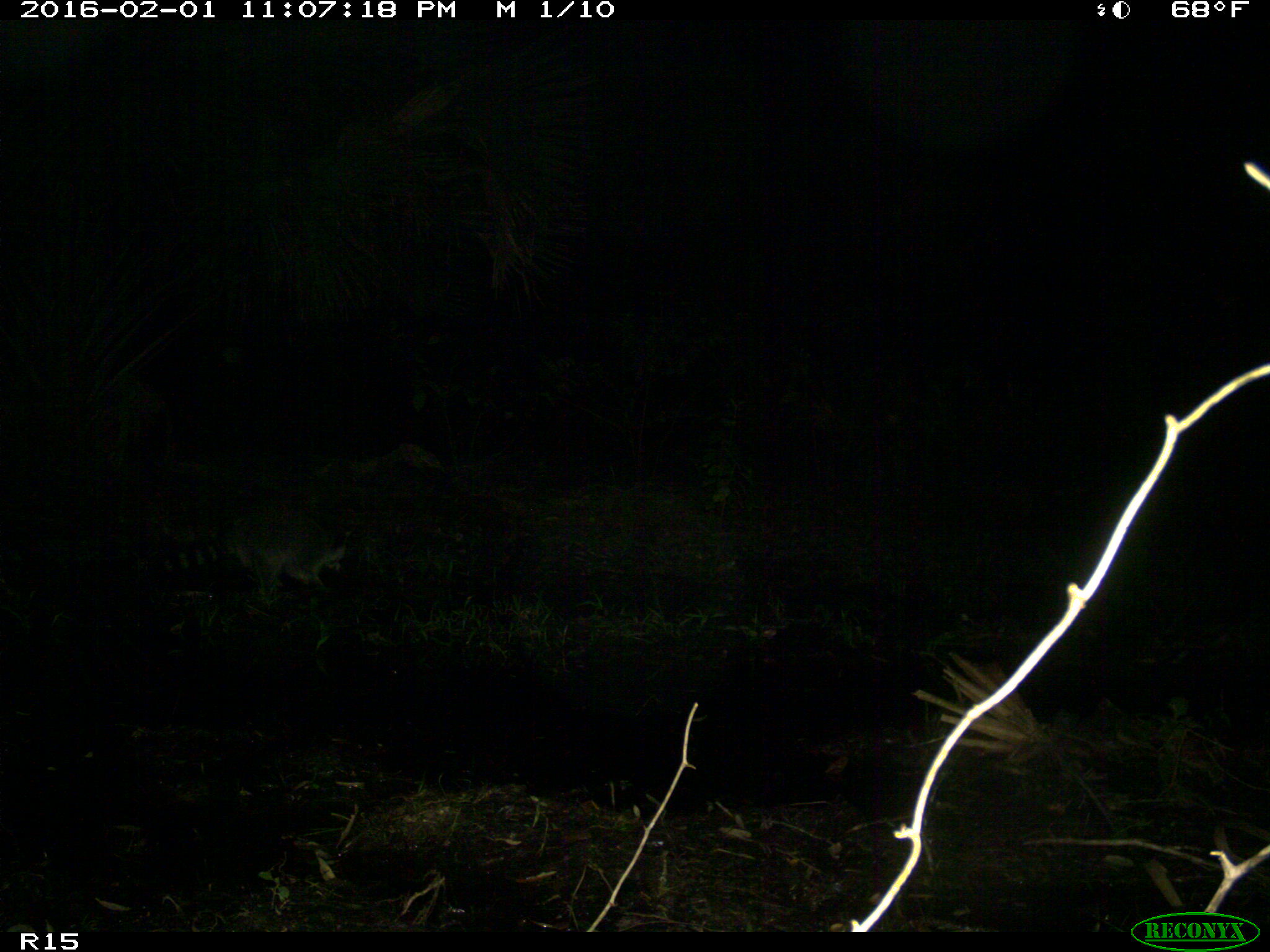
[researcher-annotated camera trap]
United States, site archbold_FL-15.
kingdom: Animalia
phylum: Chordata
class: Mammalia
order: Carnivora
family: Procyonidae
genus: Procyon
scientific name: Procyon lotor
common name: common raccoon